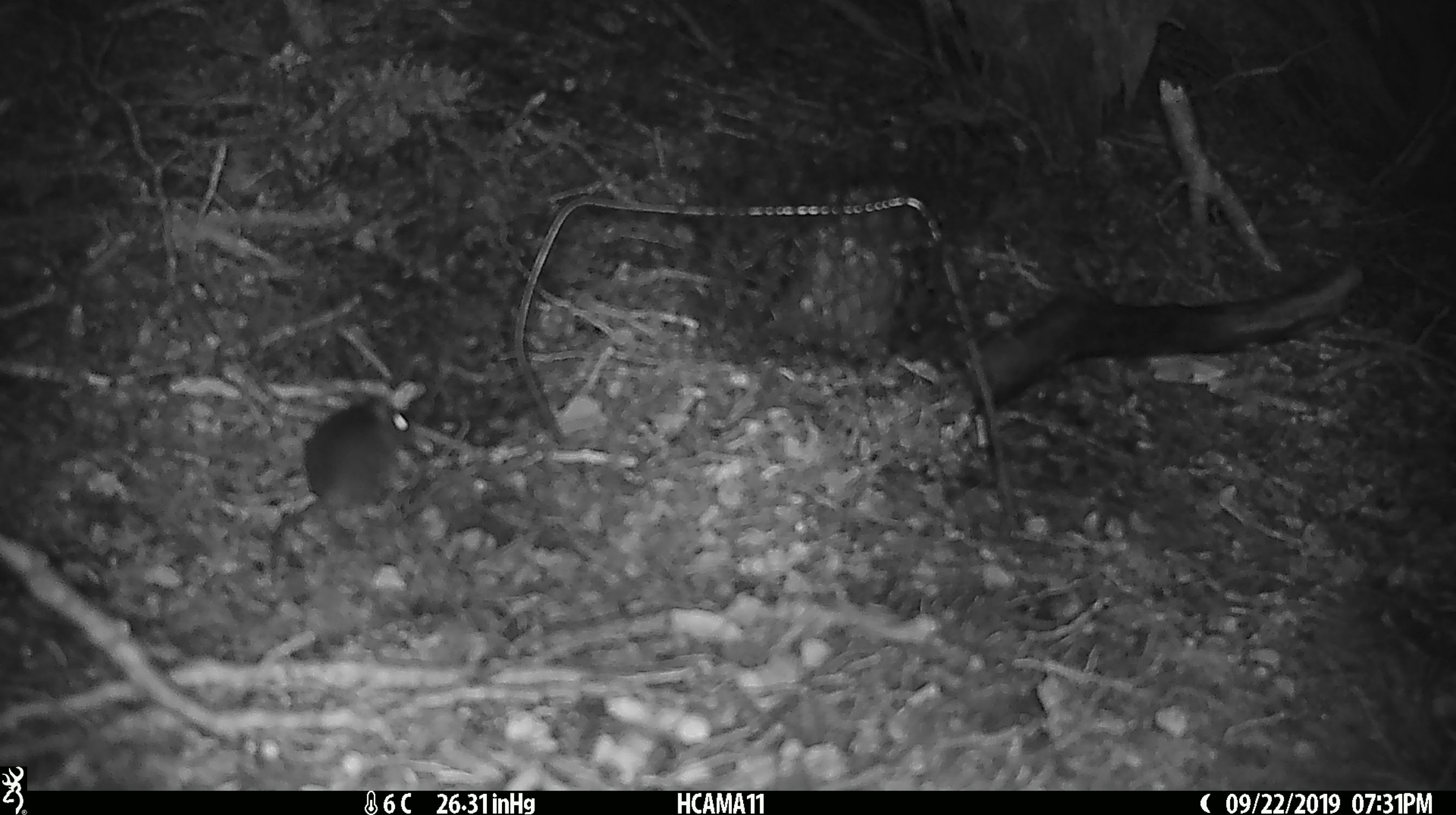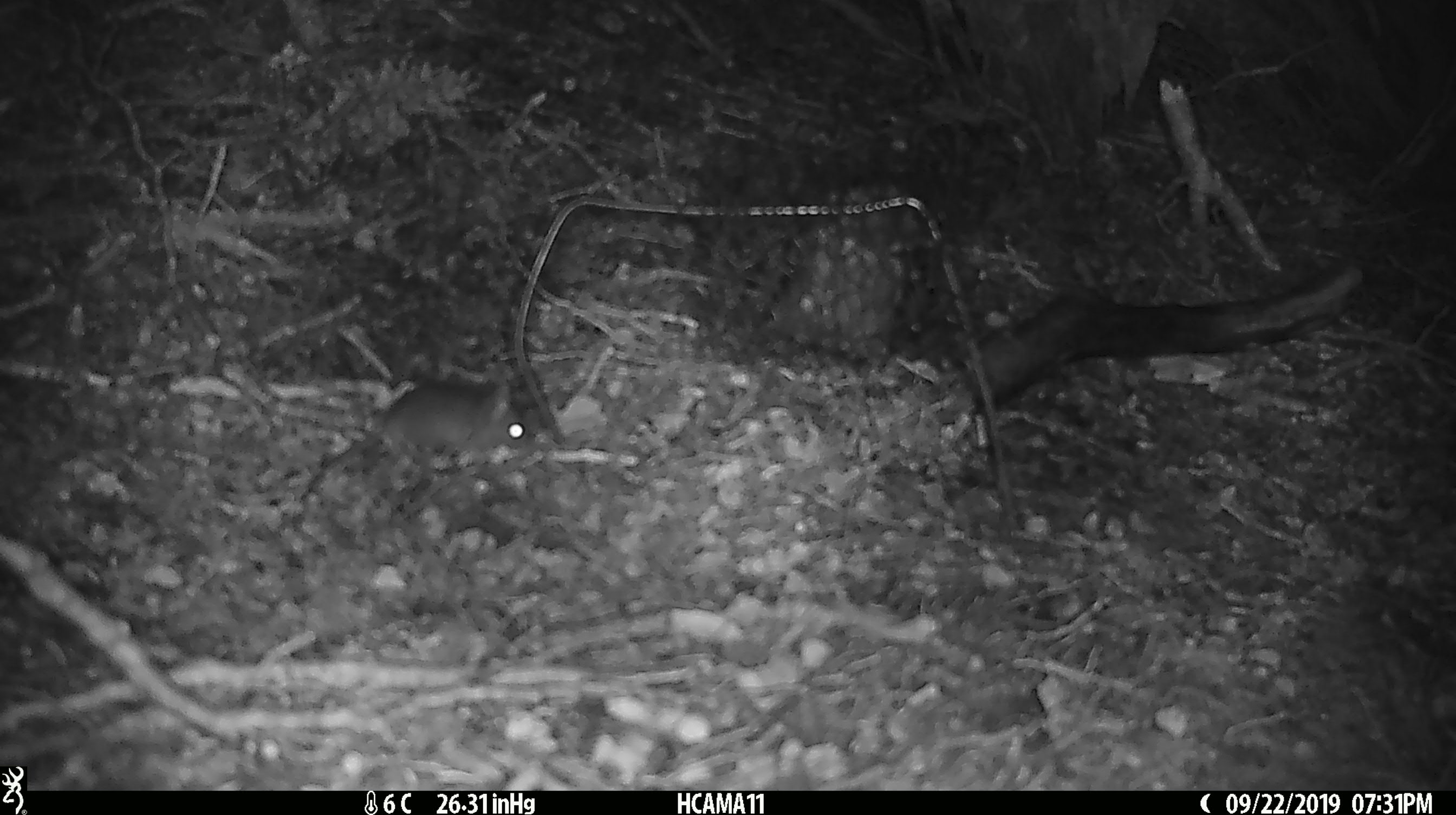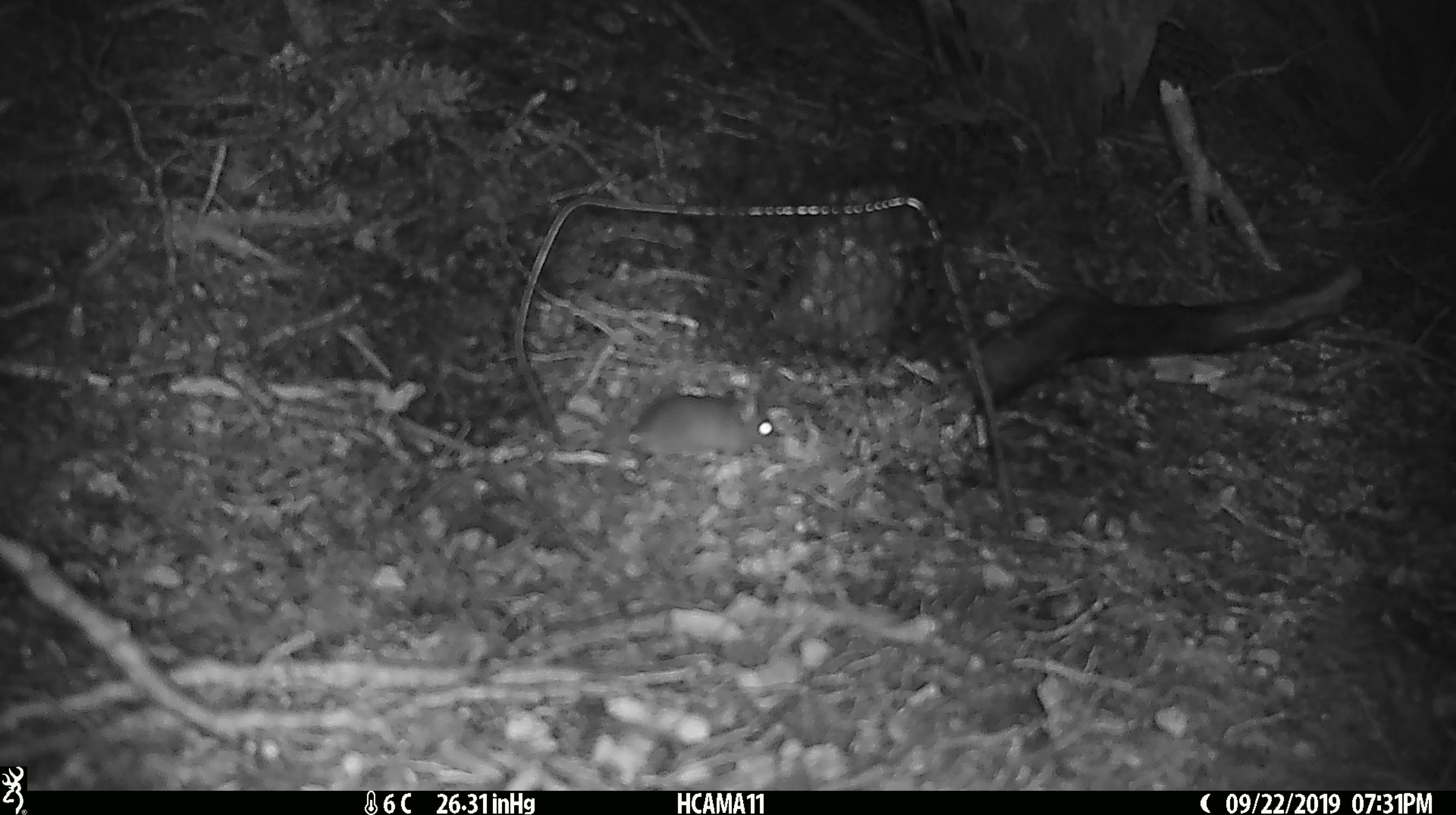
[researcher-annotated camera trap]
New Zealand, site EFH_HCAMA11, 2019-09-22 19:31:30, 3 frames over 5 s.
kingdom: Animalia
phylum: Chordata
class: Mammalia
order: Rodentia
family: Muridae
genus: Mus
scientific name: Mus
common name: mouse